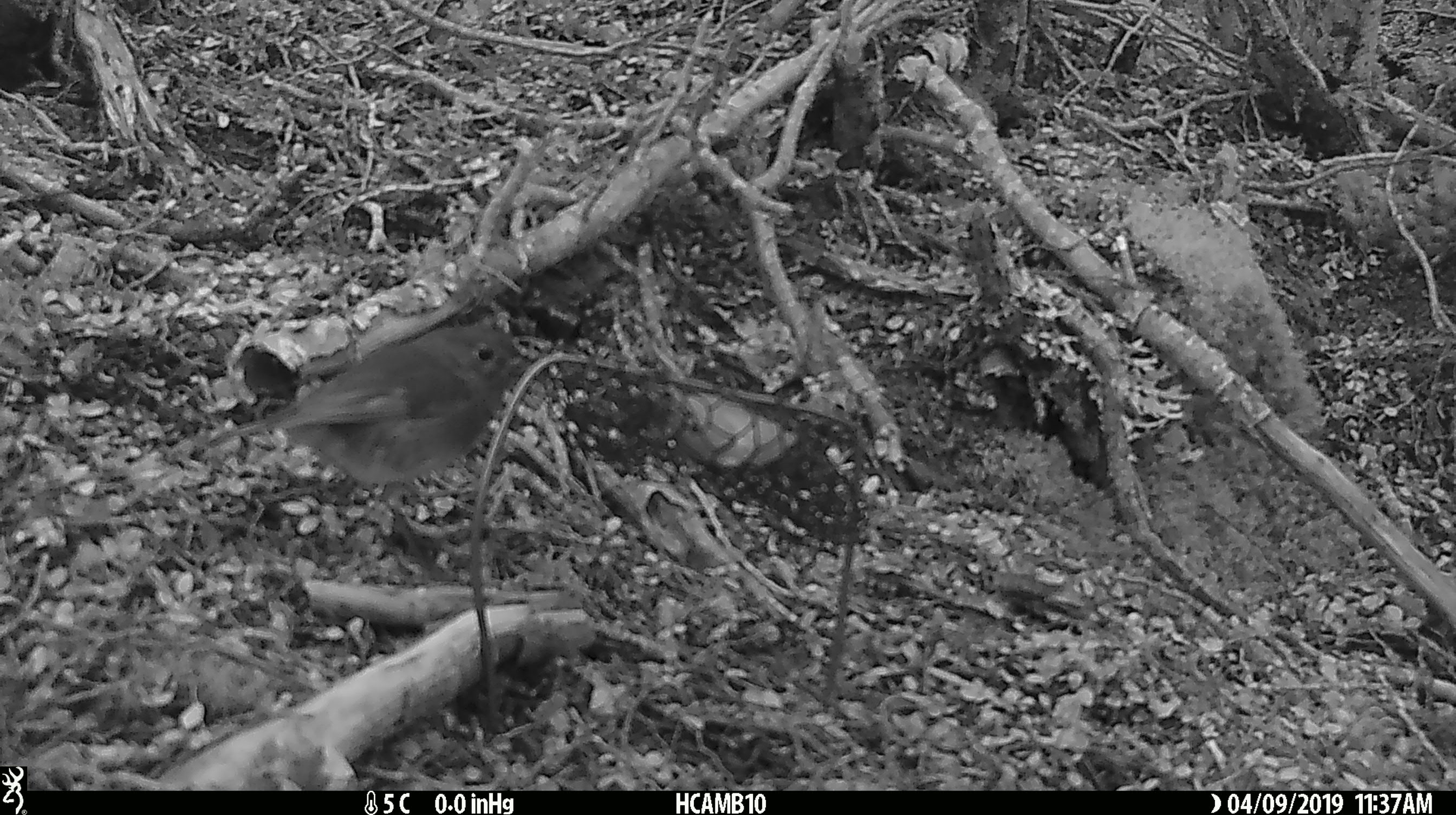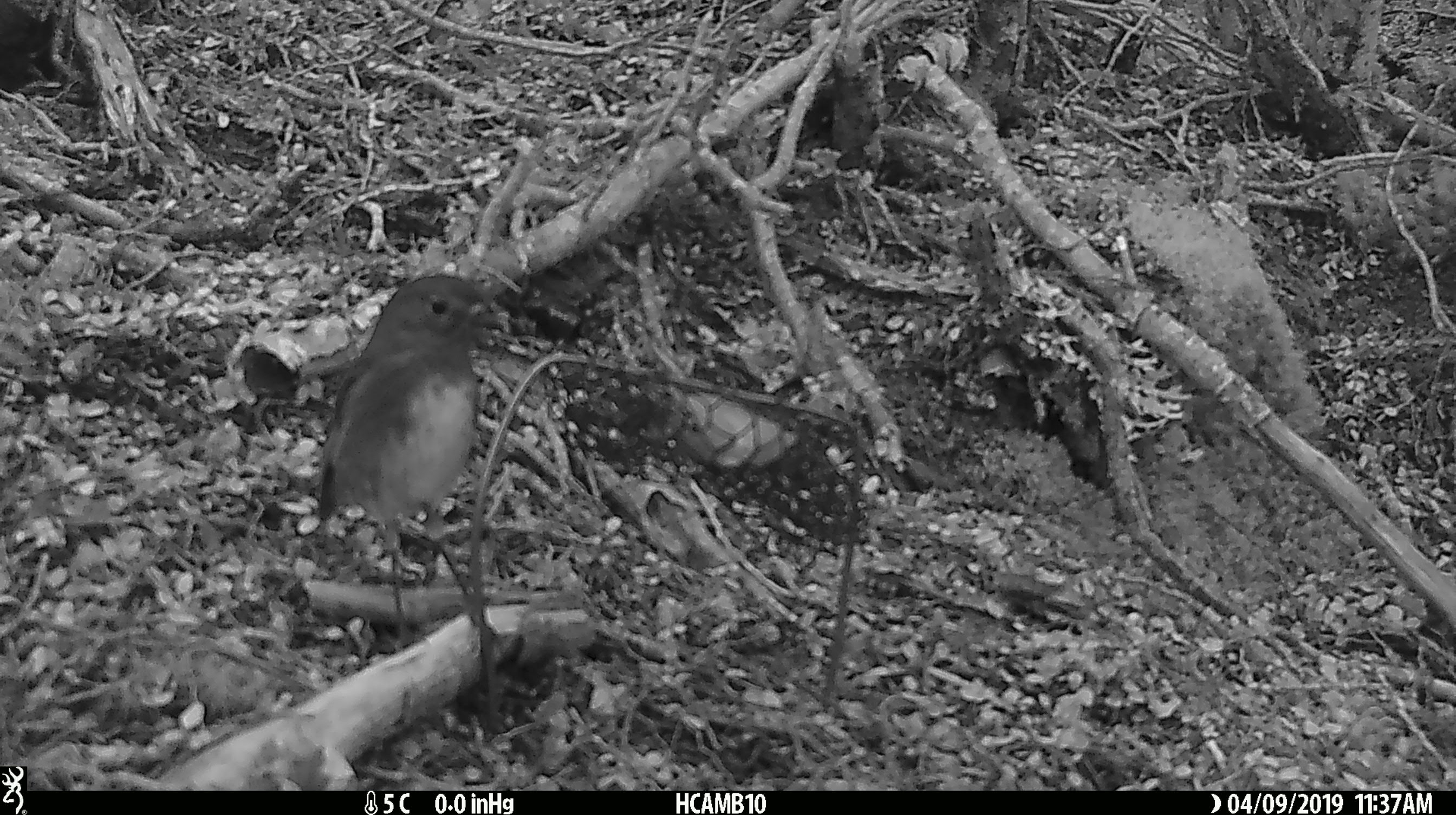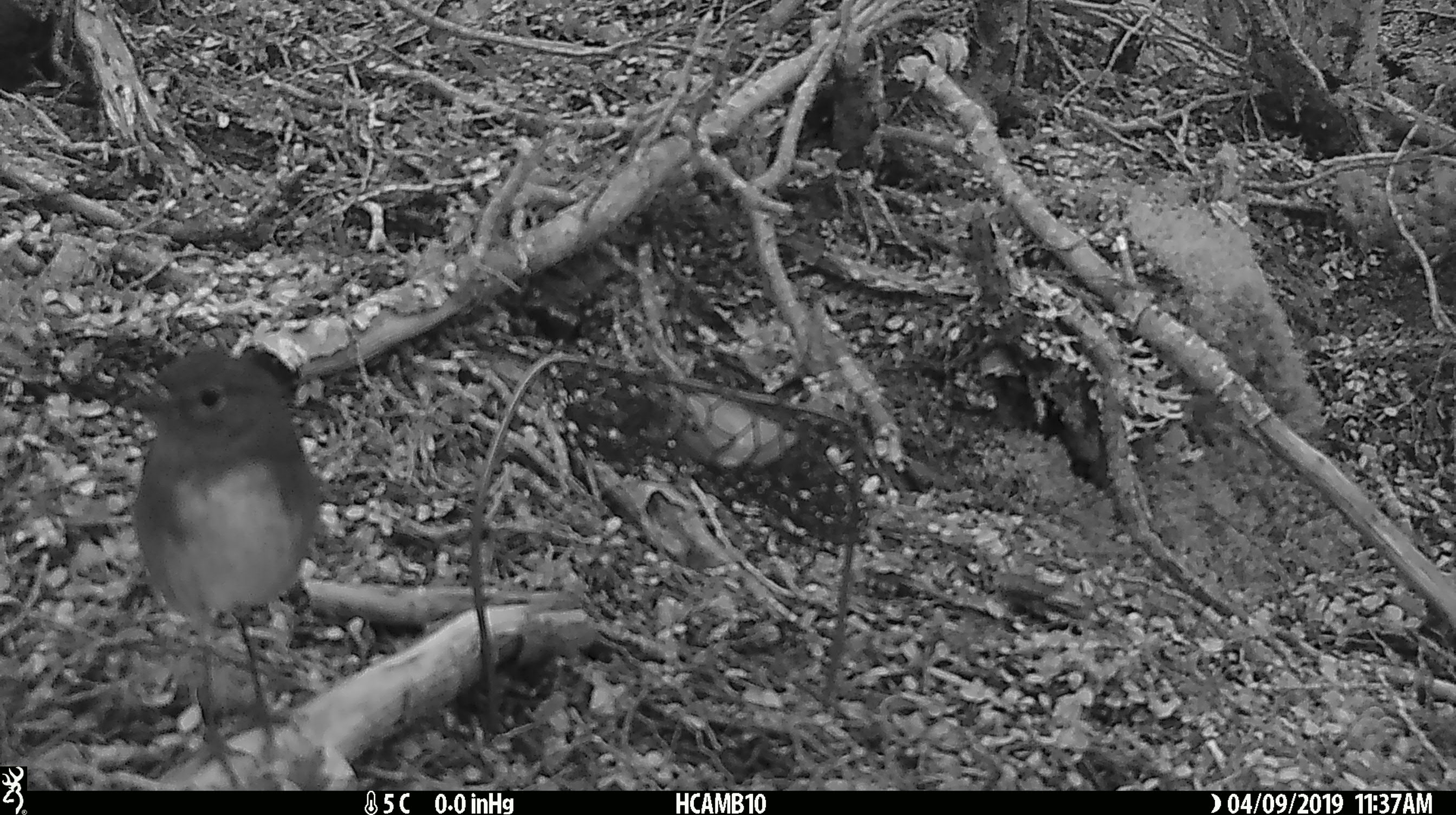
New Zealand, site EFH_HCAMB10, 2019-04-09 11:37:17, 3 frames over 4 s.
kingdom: Animalia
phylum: Chordata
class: Aves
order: Passeriformes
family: Petroicidae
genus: Petroica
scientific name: Petroica australis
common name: new zealand robin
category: robin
Robin (new zealand robin) (Petroica australis).